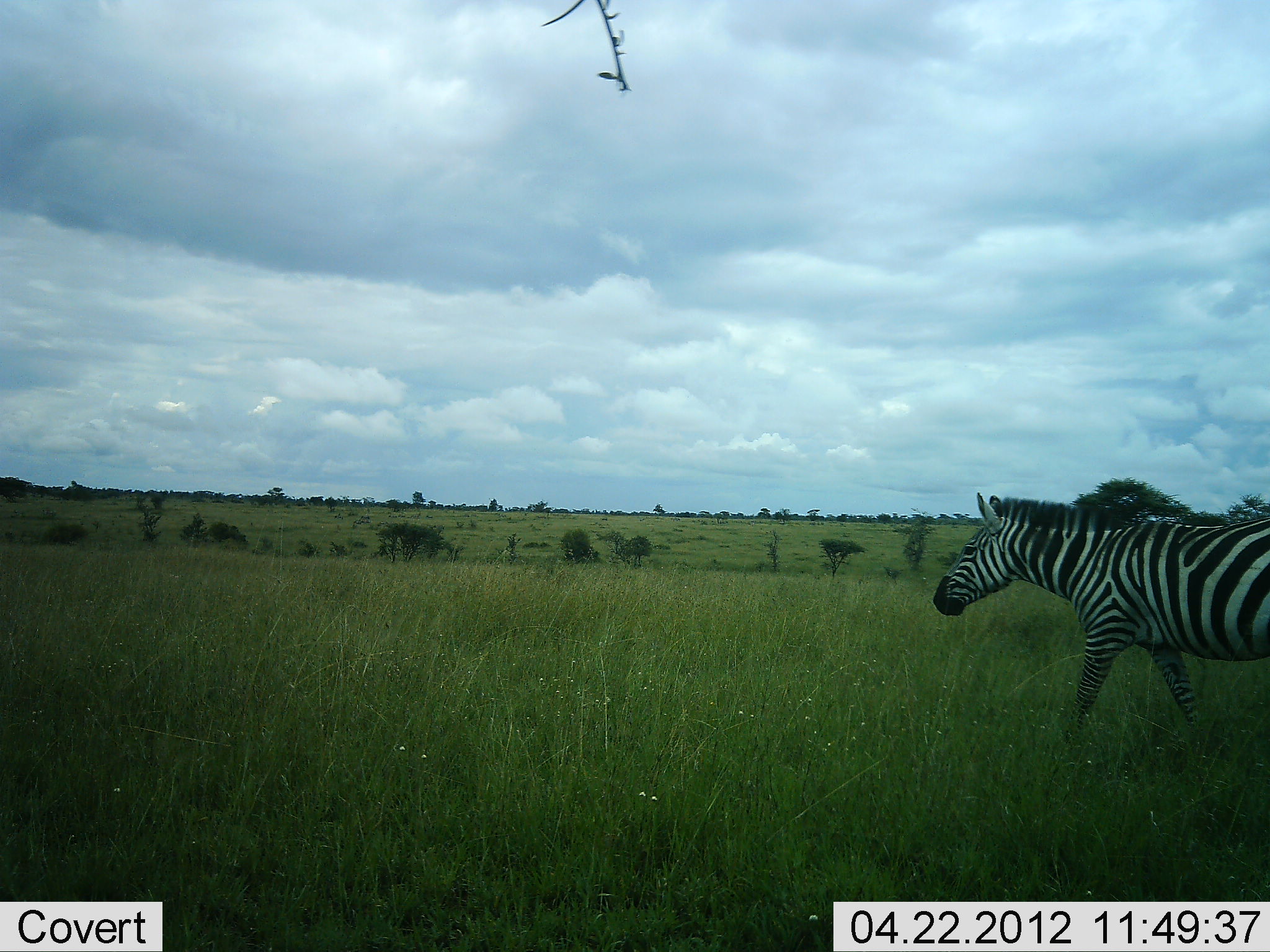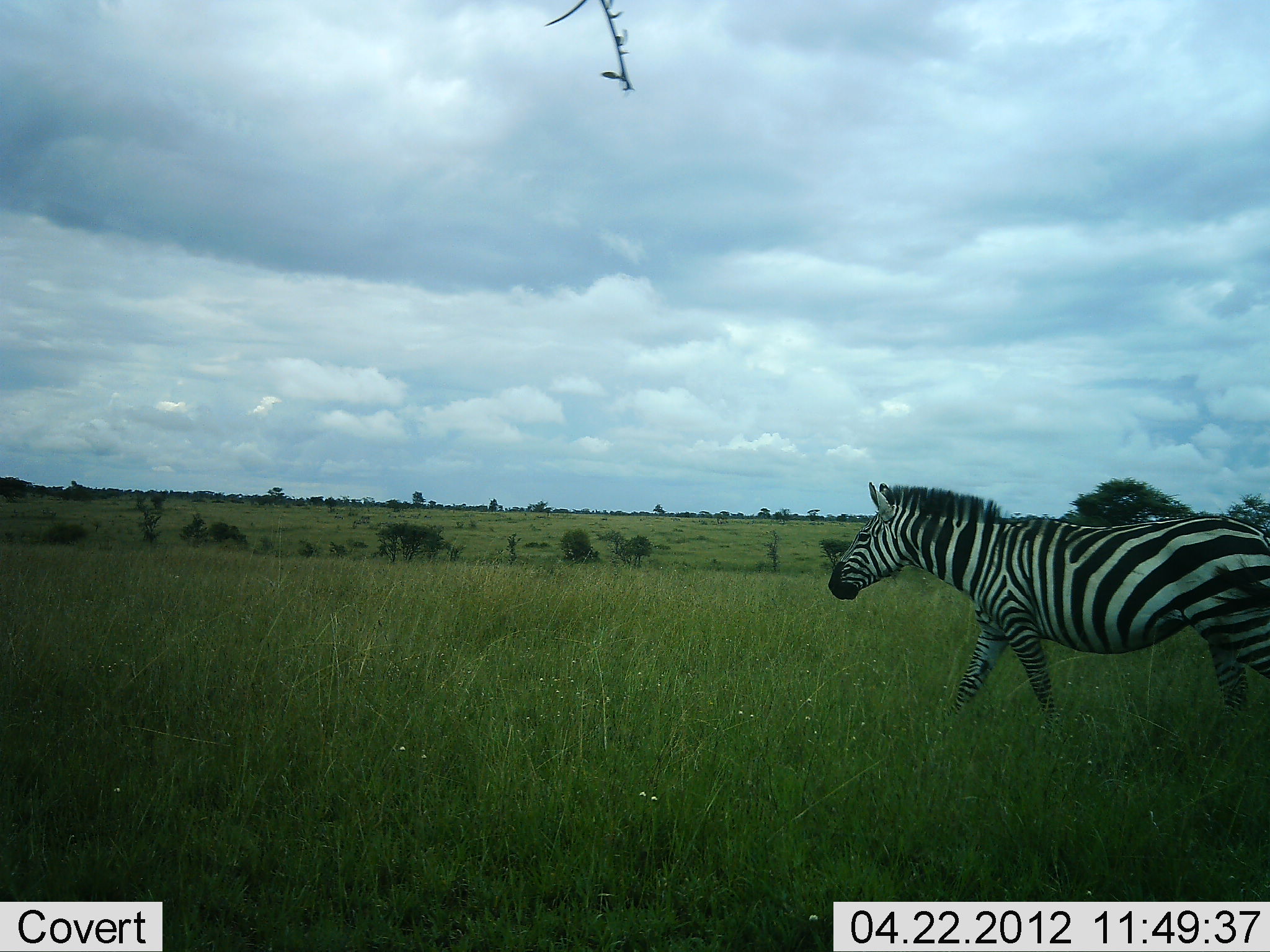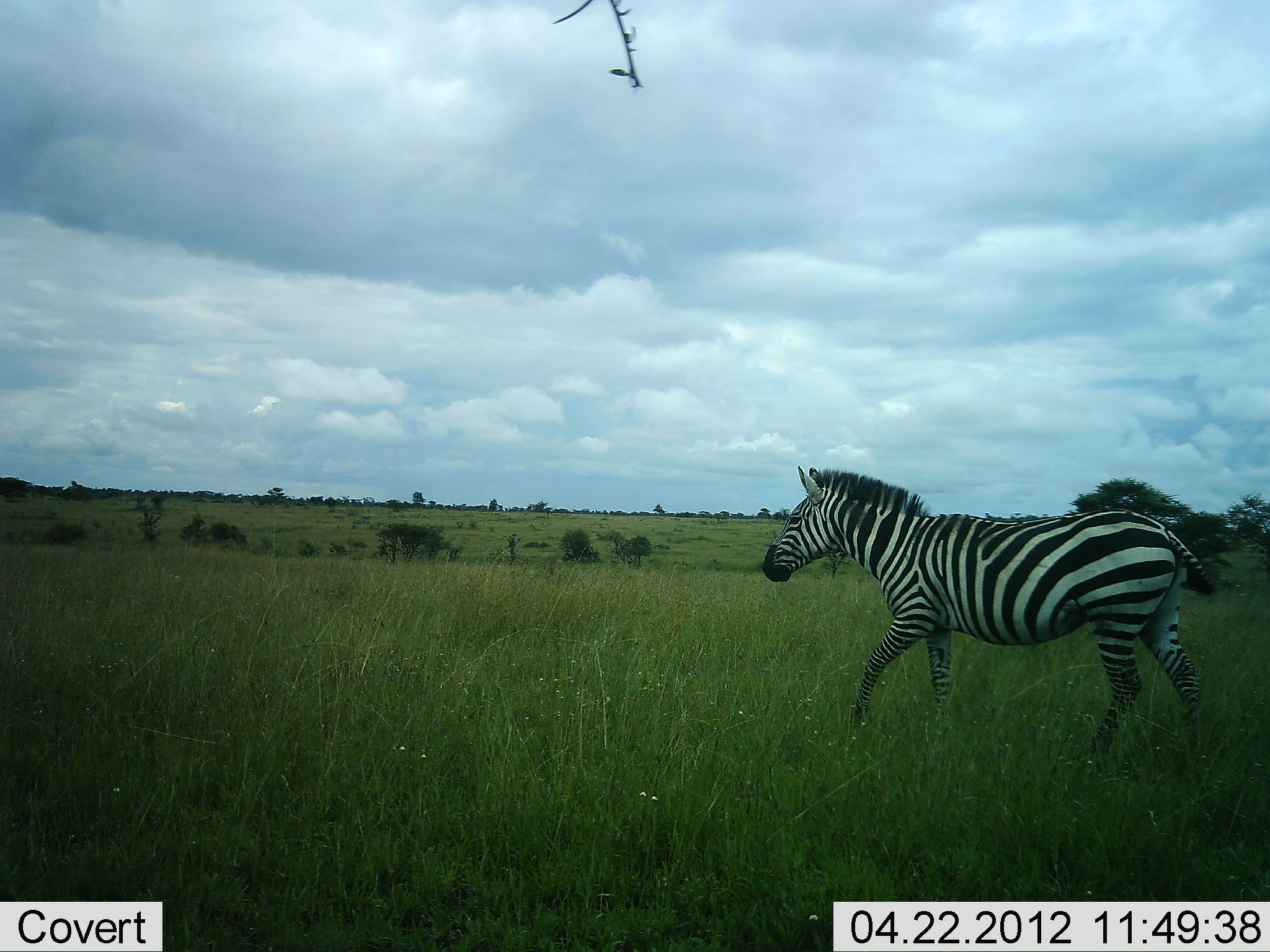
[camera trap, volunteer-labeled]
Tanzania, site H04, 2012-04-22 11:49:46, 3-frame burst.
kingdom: Animalia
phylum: Chordata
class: Mammalia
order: Perissodactyla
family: Equidae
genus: Equus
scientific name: Equus quagga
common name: plains zebra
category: zebra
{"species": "zebra (plains zebra) (Equus quagga)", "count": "1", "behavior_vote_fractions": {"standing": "0%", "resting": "0%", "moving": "100%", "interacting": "4%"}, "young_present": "0%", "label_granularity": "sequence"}